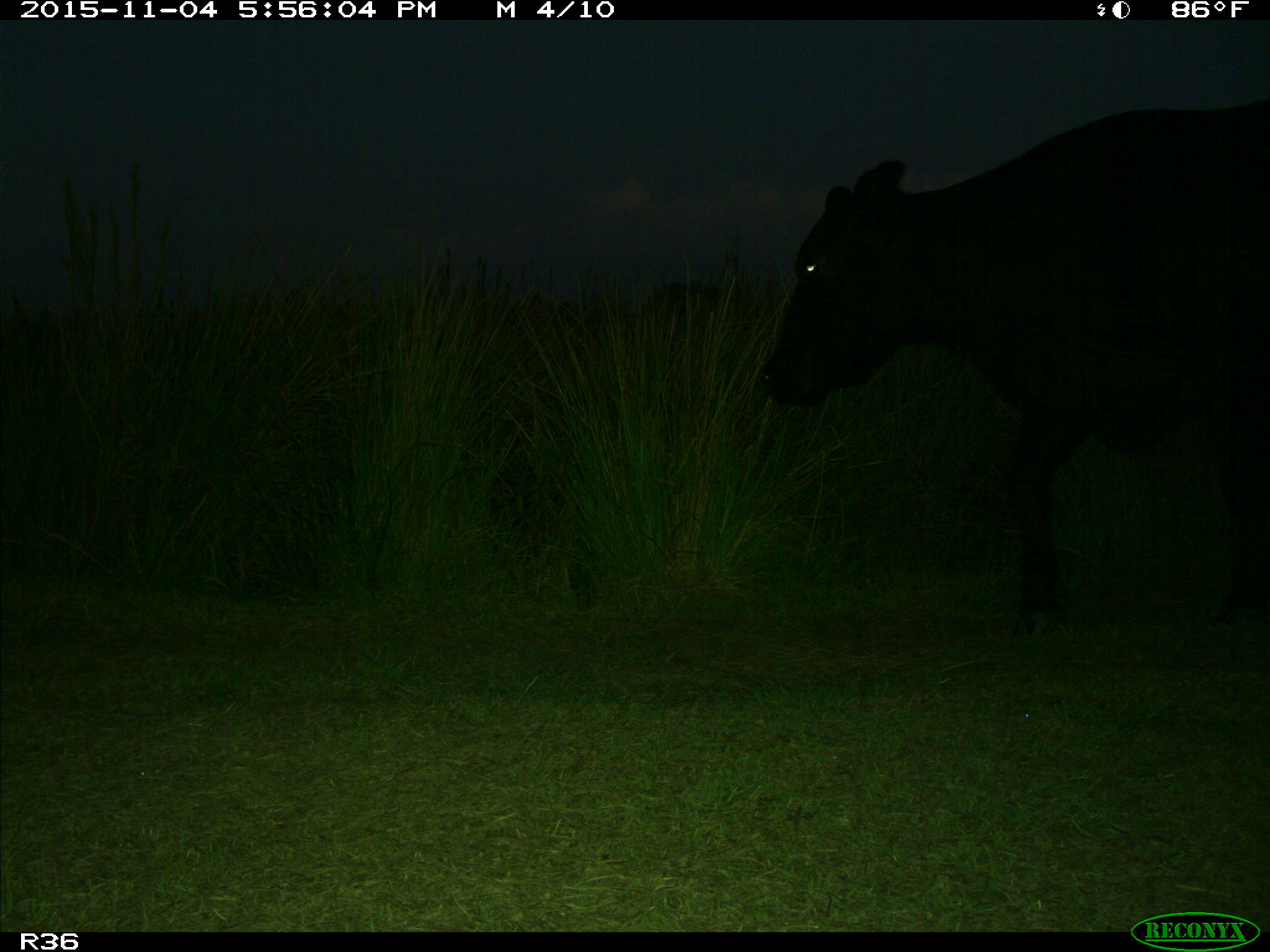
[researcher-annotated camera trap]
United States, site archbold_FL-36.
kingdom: Animalia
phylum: Chordata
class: Mammalia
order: Artiodactyla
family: Bovidae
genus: Bos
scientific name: Bos taurus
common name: domestic cow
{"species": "Bos taurus (domestic cow)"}